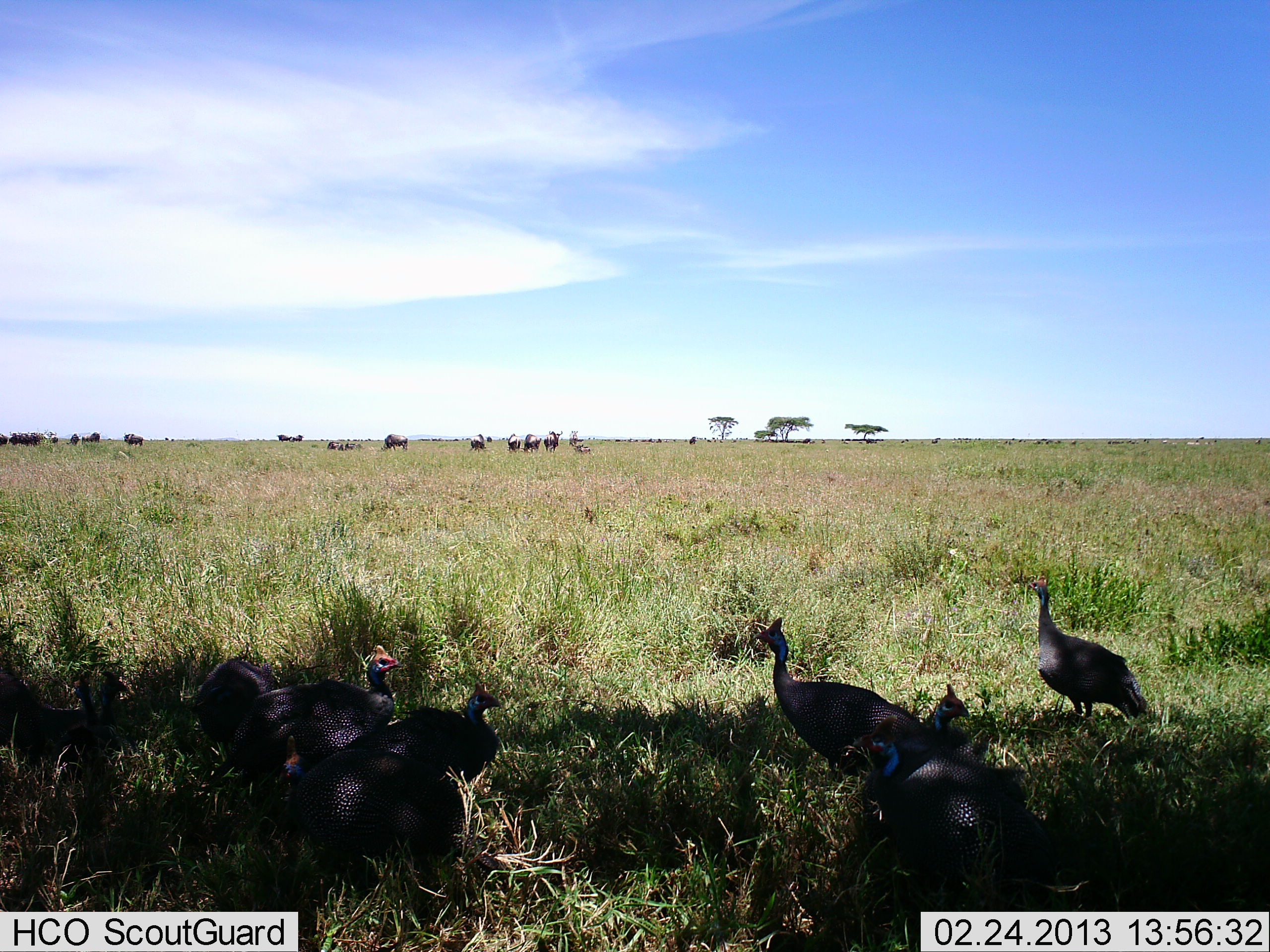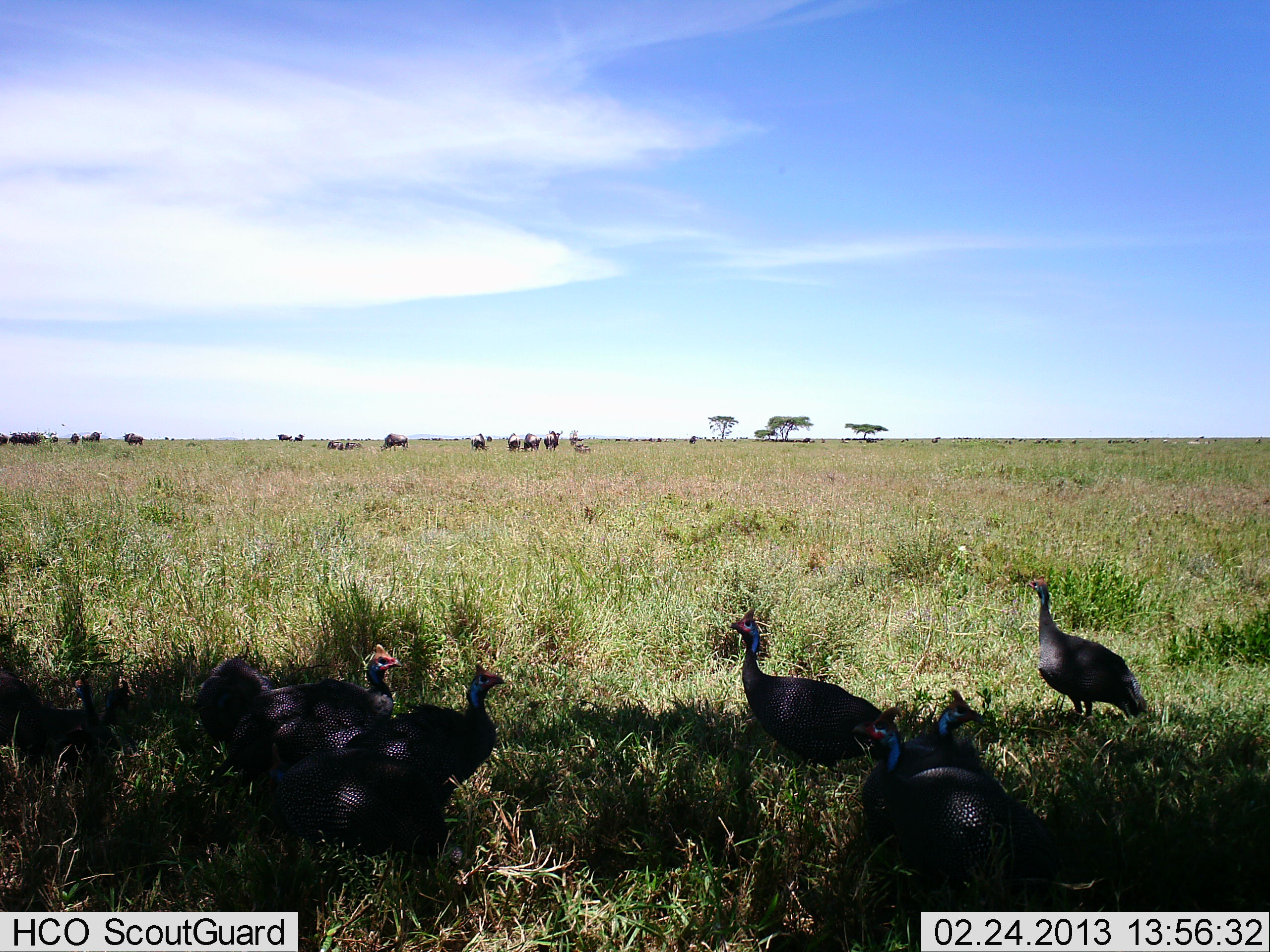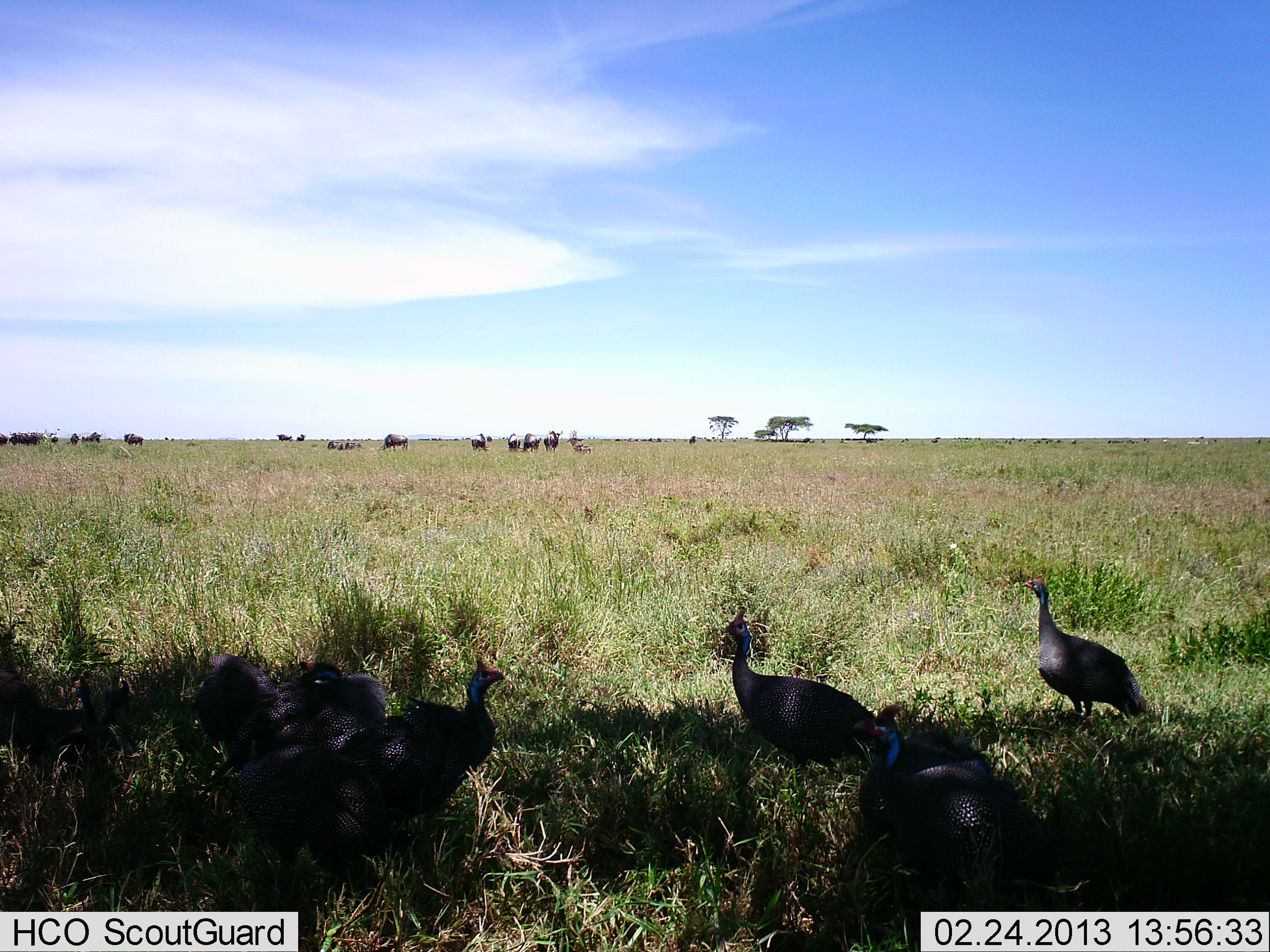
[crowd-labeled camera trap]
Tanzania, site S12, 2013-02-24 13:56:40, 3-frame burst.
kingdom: Animalia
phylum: Chordata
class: Aves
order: Galliformes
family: Numididae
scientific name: Numididae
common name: guinea fowl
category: guineafowl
Guineafowl (guinea fowl) (Numididae), count 7. Behavior (volunteer vote fractions): standing 88%, resting 9%, moving 30%, interacting 6%. Young present (vote fraction): 0%. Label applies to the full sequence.